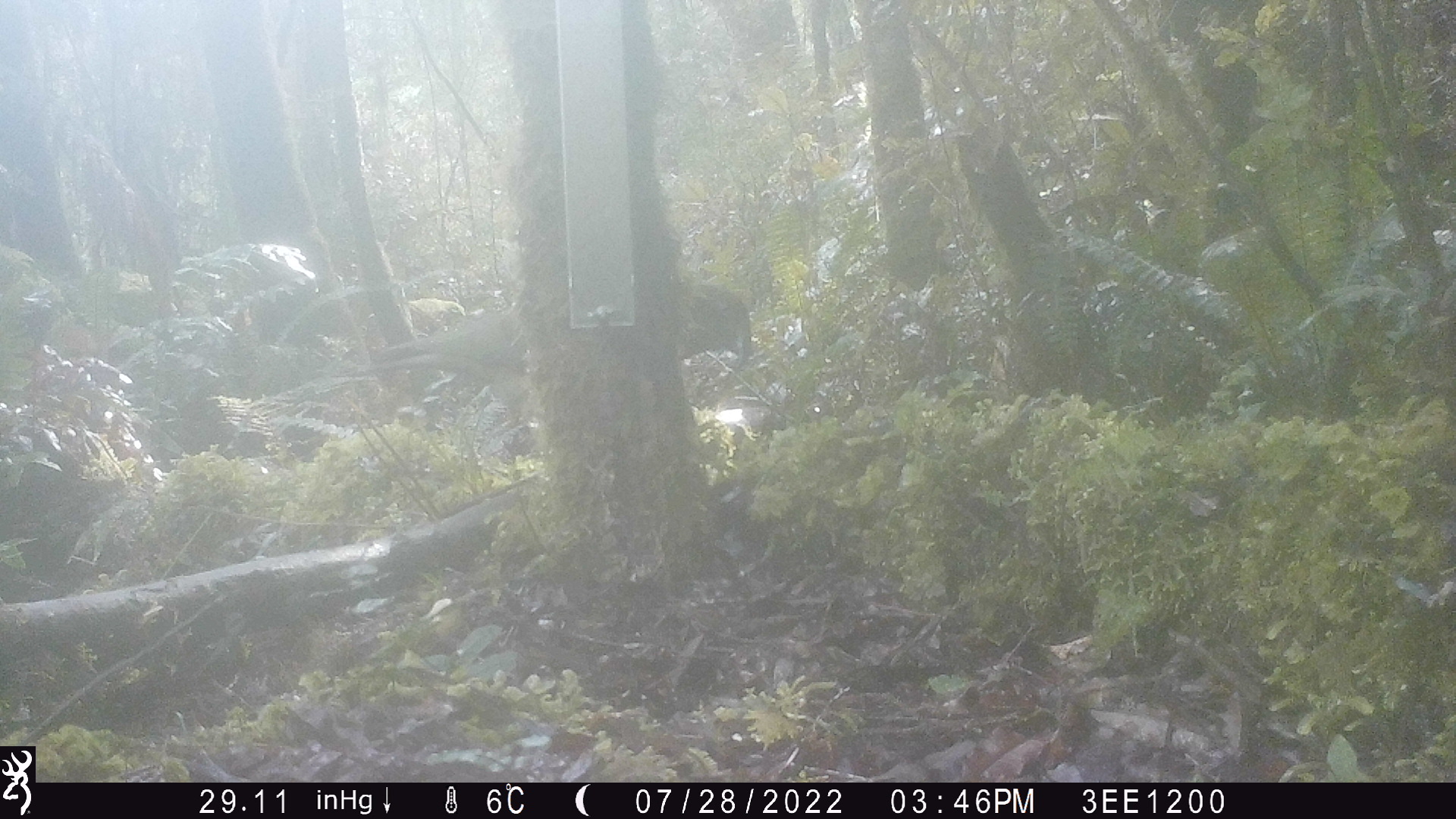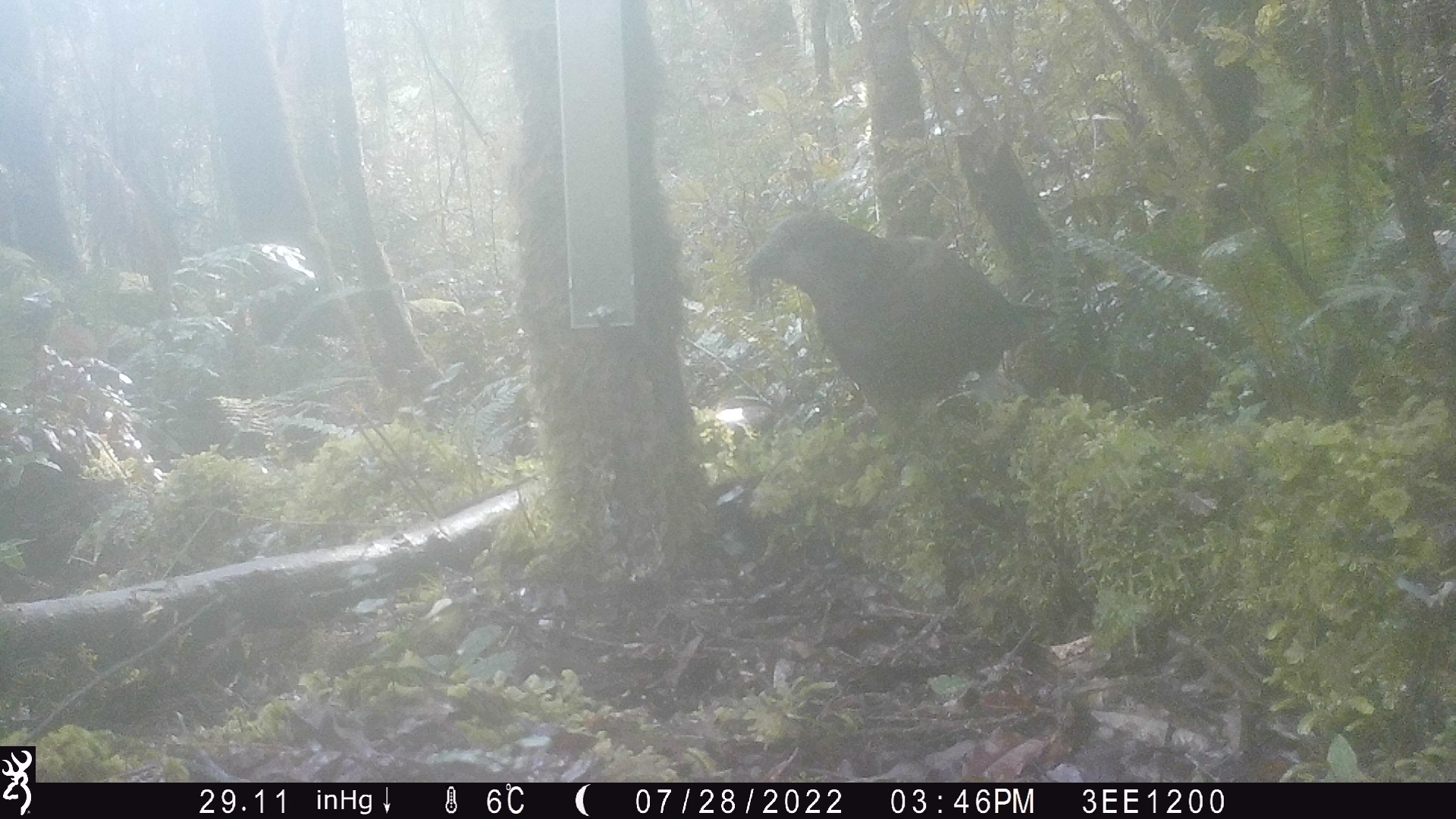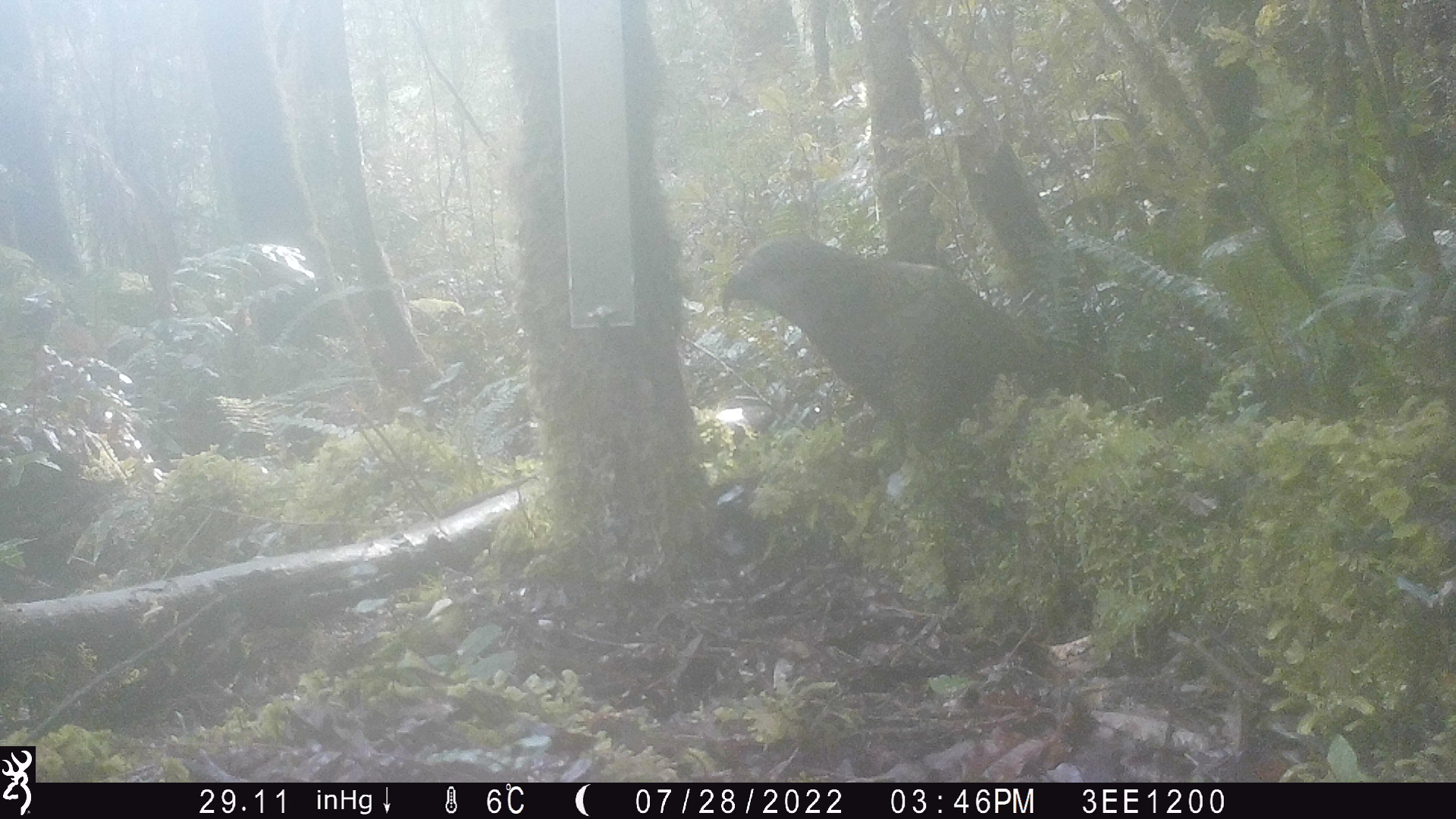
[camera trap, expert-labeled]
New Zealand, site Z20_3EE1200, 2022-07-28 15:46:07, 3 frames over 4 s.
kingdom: Animalia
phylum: Chordata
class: Aves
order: Psittaciformes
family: Strigopidae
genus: Nestor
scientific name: Nestor notabilis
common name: kea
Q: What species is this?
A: Kea (Nestor notabilis).